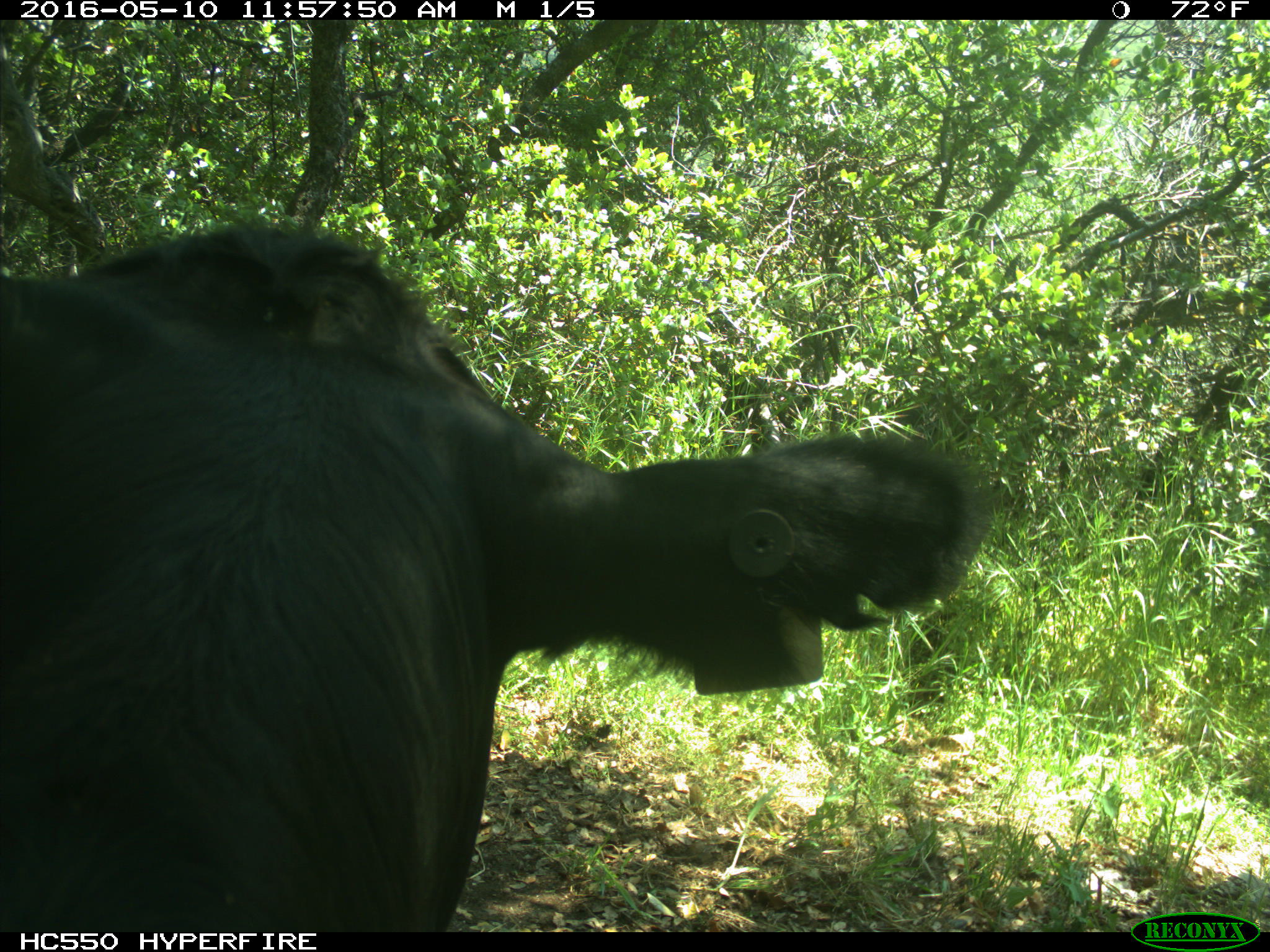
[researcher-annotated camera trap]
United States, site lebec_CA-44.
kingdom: Animalia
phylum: Chordata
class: Mammalia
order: Artiodactyla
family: Bovidae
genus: Bos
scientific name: Bos taurus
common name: domestic cow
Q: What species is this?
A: Bos taurus (domestic cow).